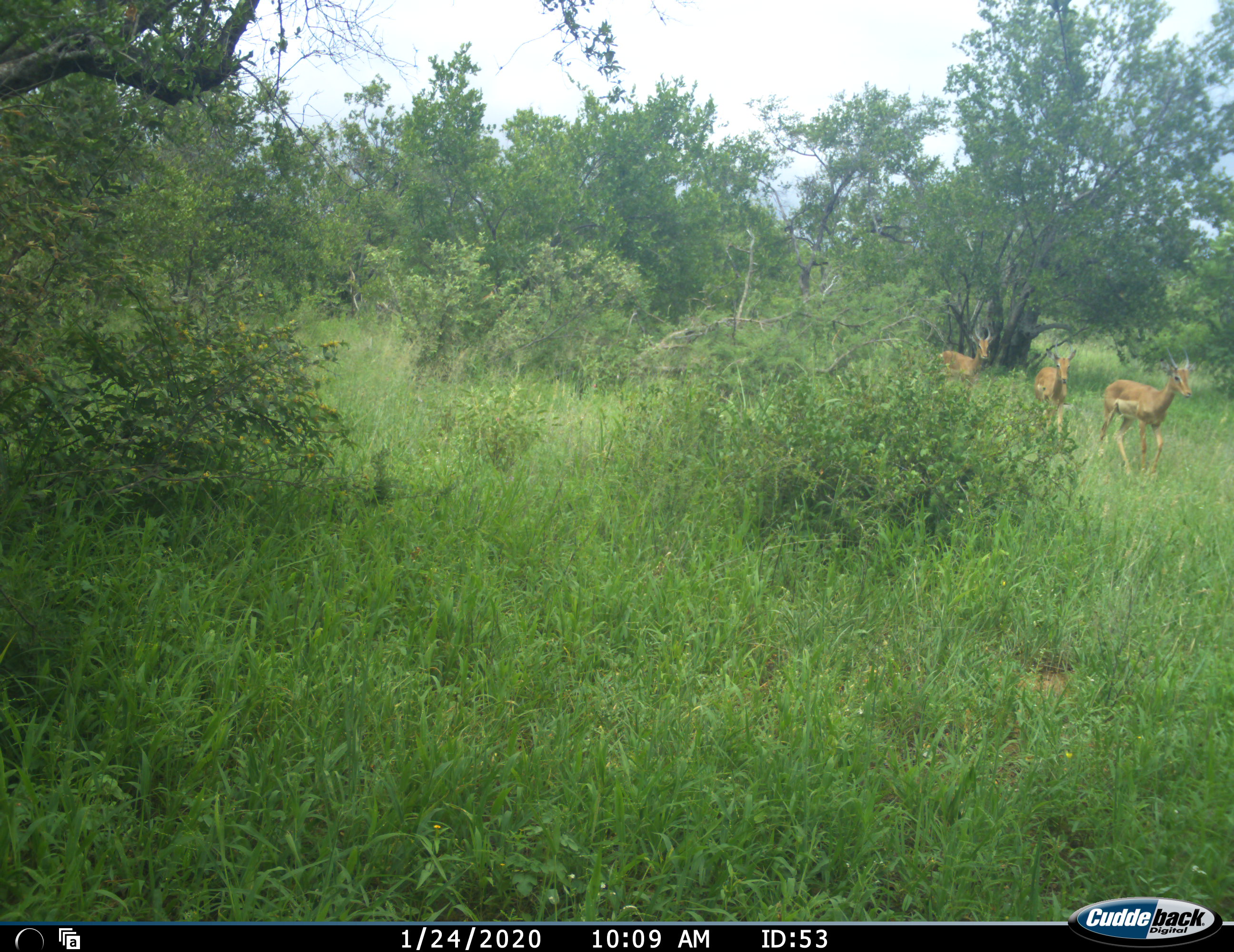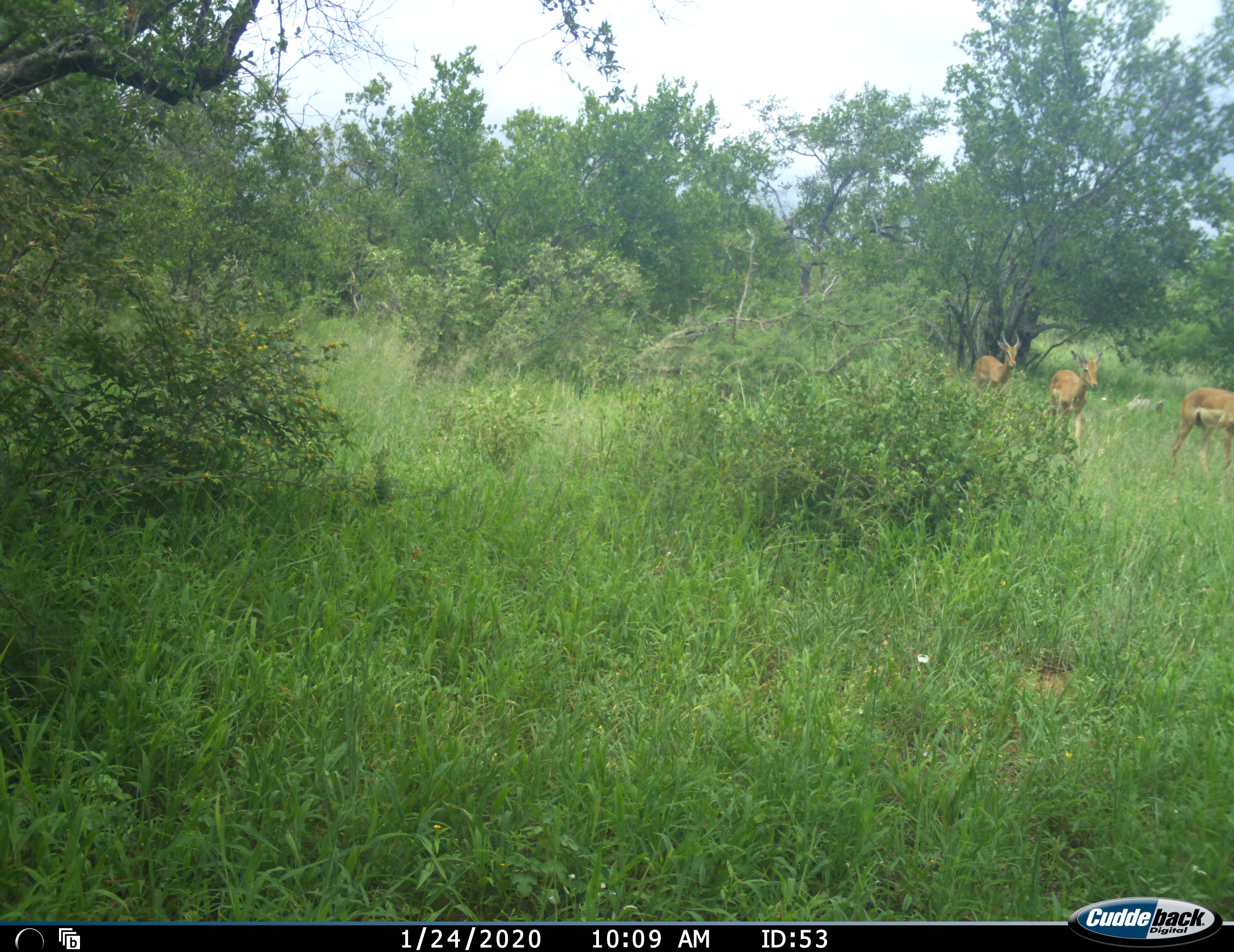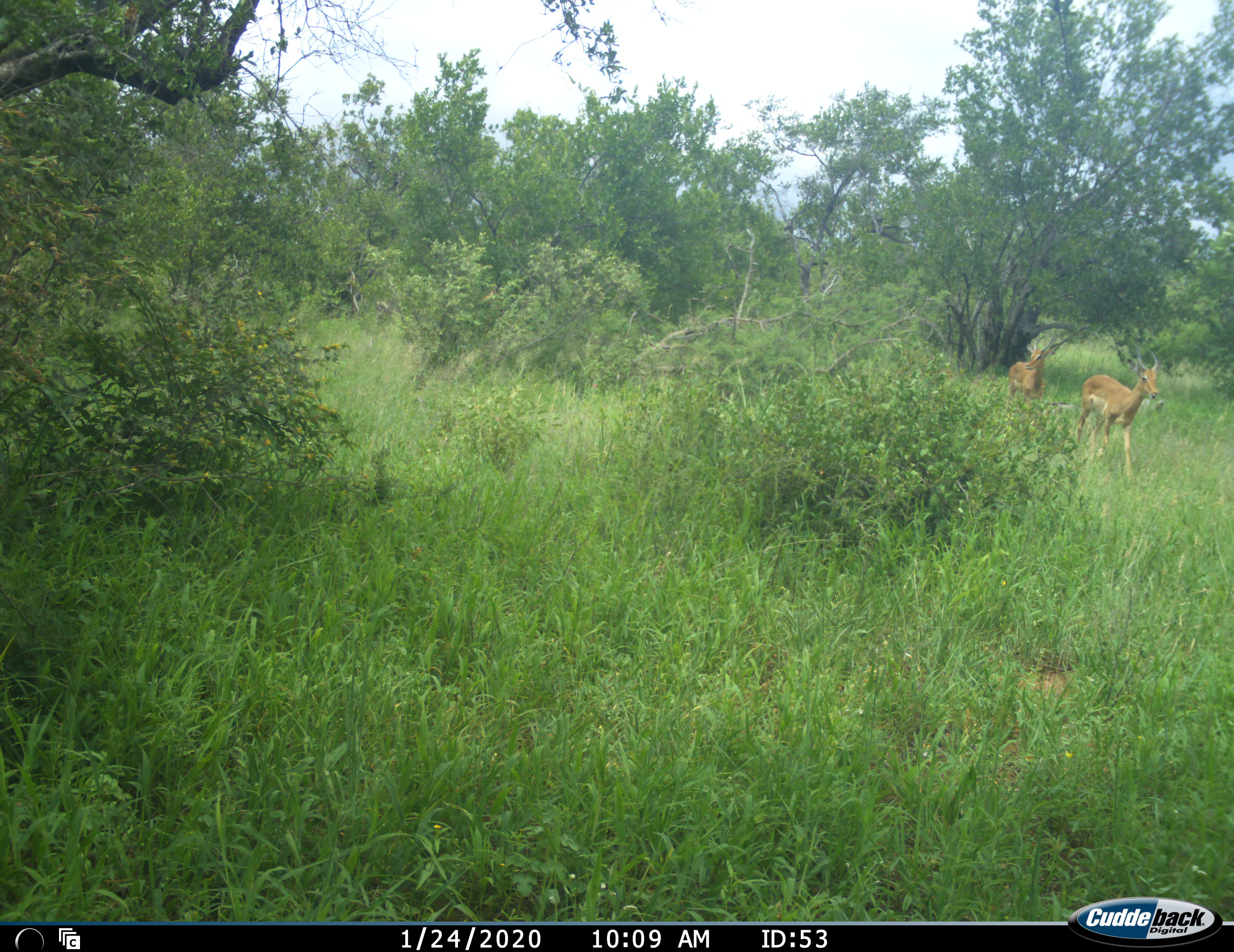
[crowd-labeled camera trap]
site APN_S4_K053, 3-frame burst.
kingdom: Animalia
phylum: Chordata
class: Mammalia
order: Artiodactyla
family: Bovidae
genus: Aepyceros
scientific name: Aepyceros melampus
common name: impala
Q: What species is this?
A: Impala (Aepyceros melampus).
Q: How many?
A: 3.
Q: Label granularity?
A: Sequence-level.